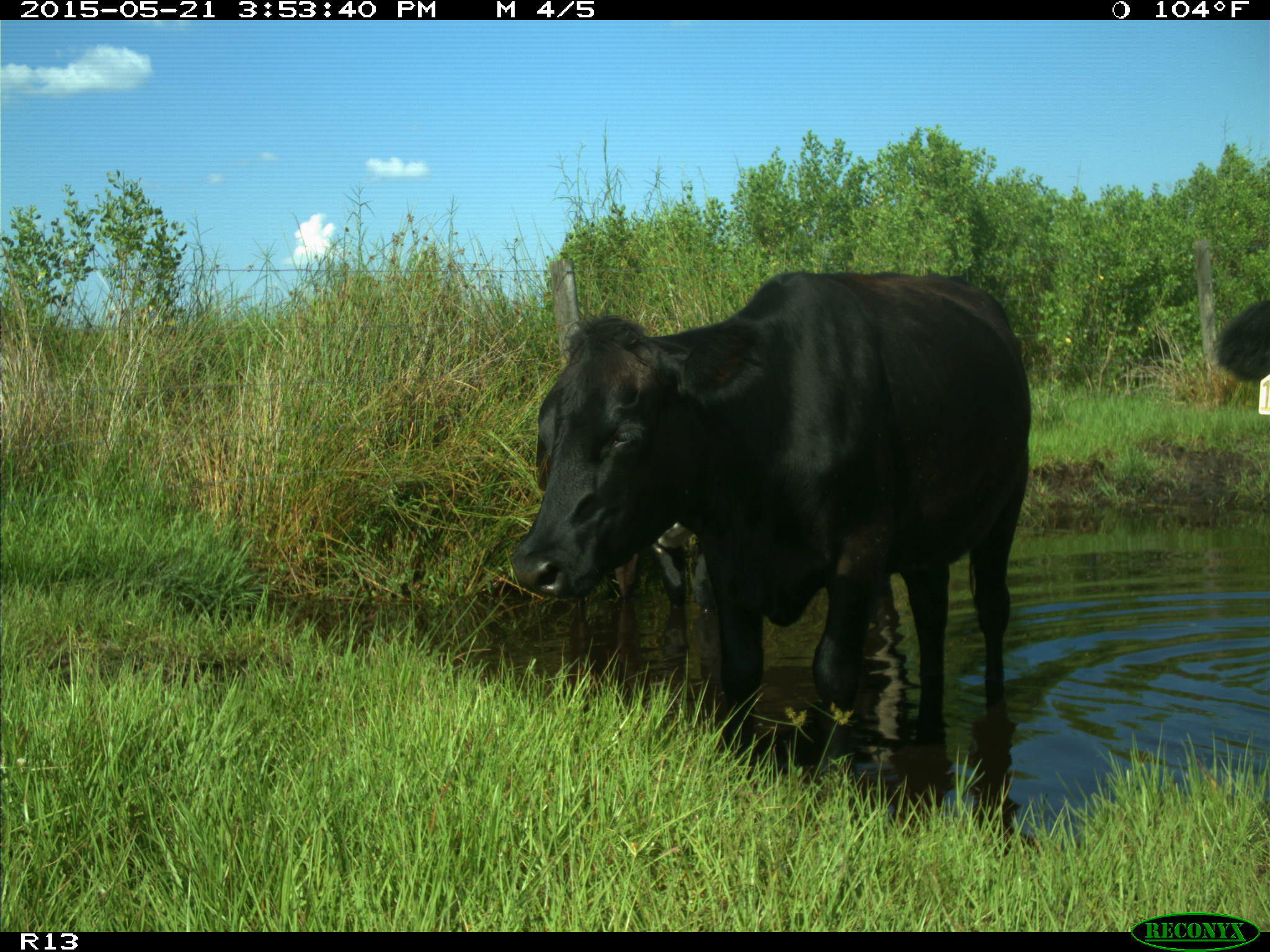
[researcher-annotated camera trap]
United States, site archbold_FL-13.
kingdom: Animalia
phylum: Chordata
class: Mammalia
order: Artiodactyla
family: Bovidae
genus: Bos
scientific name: Bos taurus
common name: domestic cow